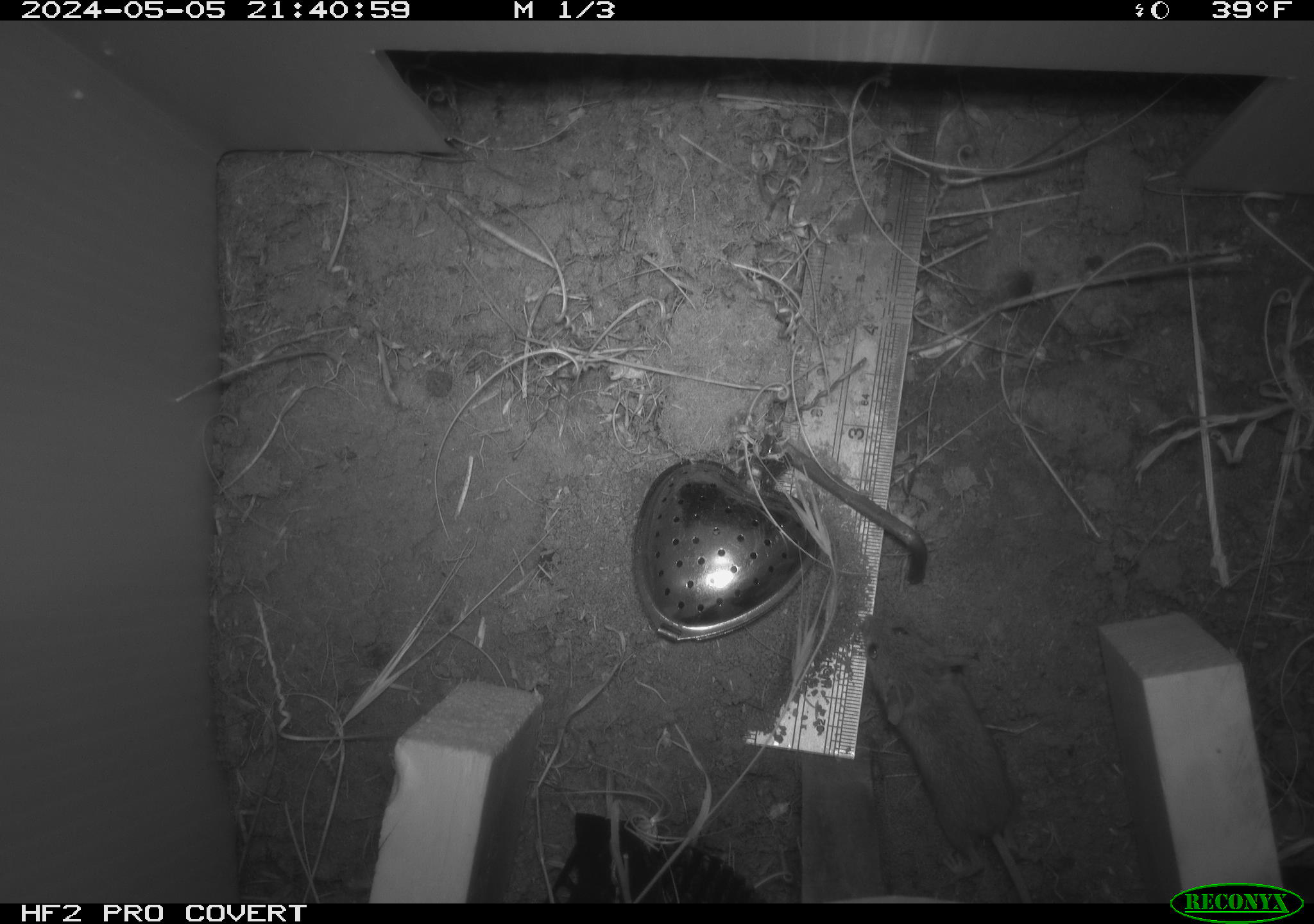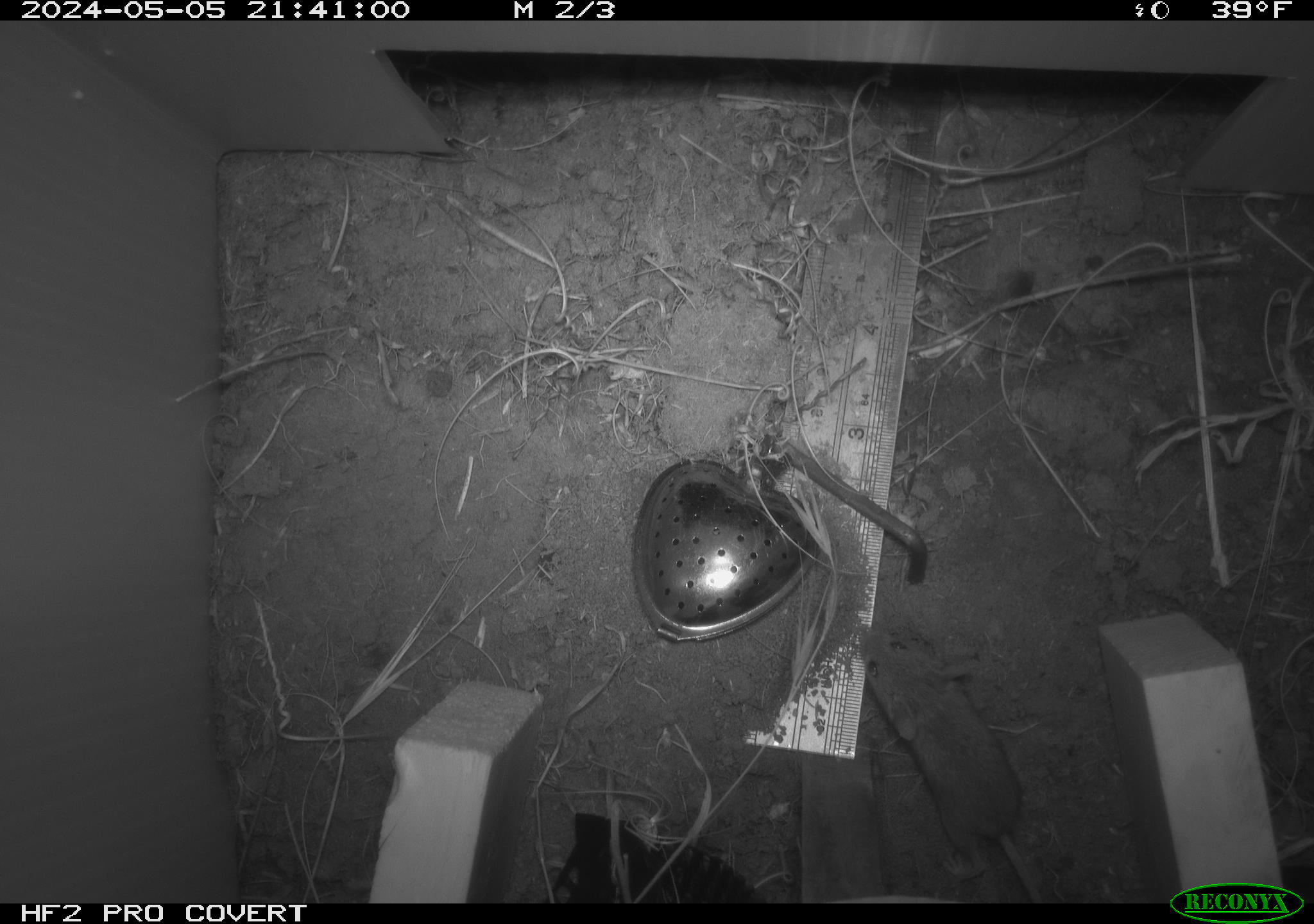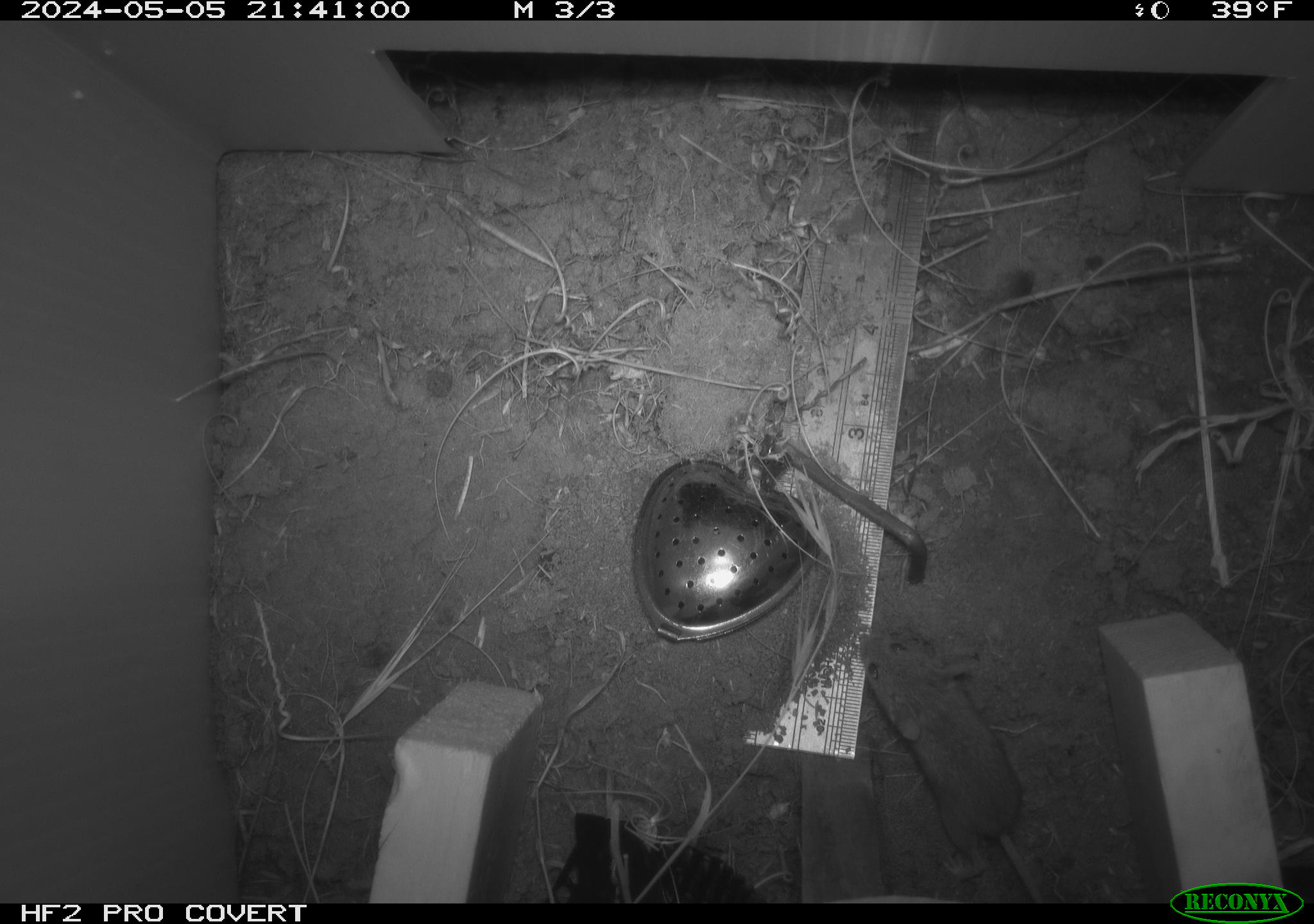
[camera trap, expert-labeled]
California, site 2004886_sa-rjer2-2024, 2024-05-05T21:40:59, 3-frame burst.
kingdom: Animalia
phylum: Chordata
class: Mammalia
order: Rodentia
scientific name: Rodentia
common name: mouse species